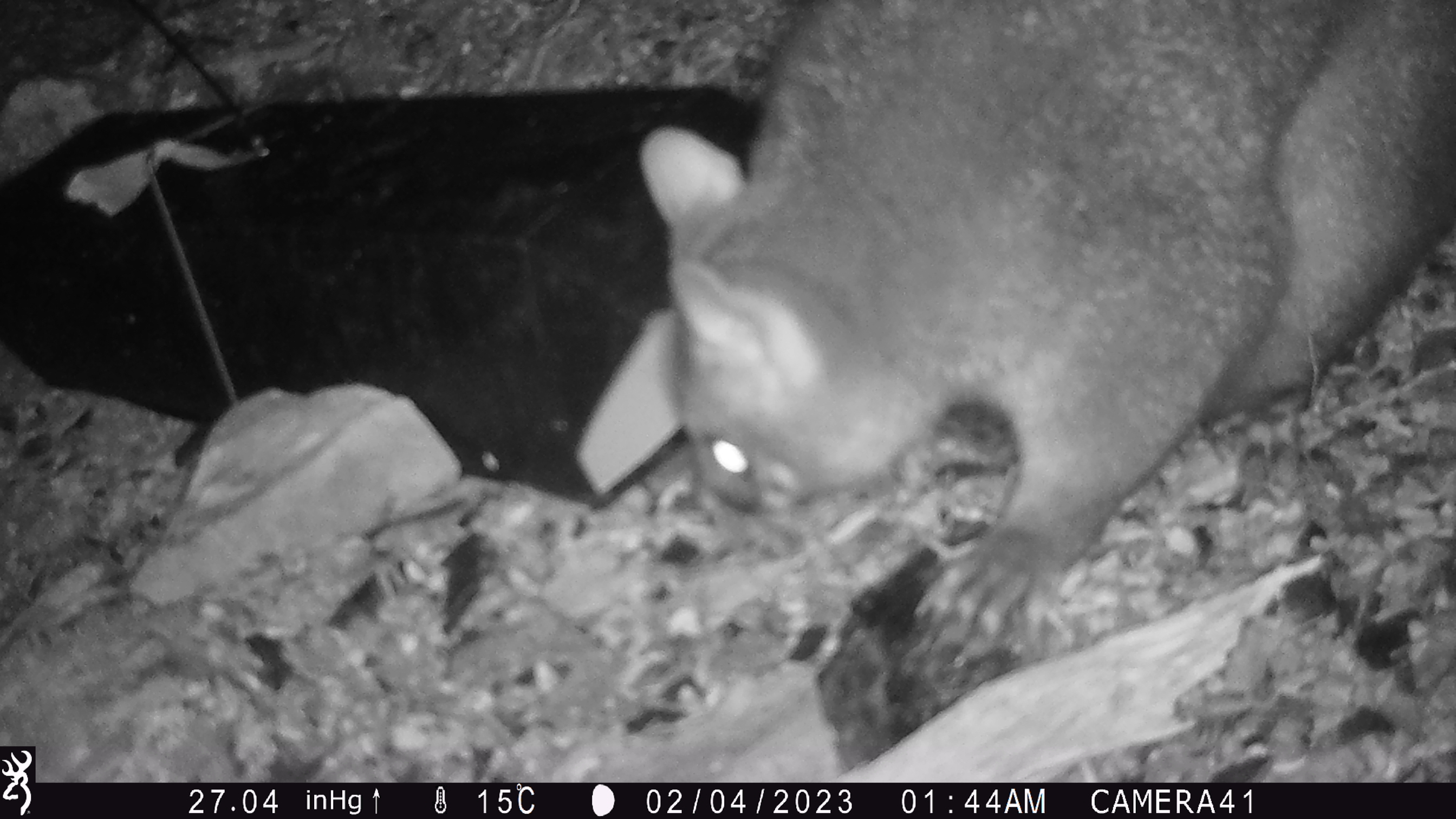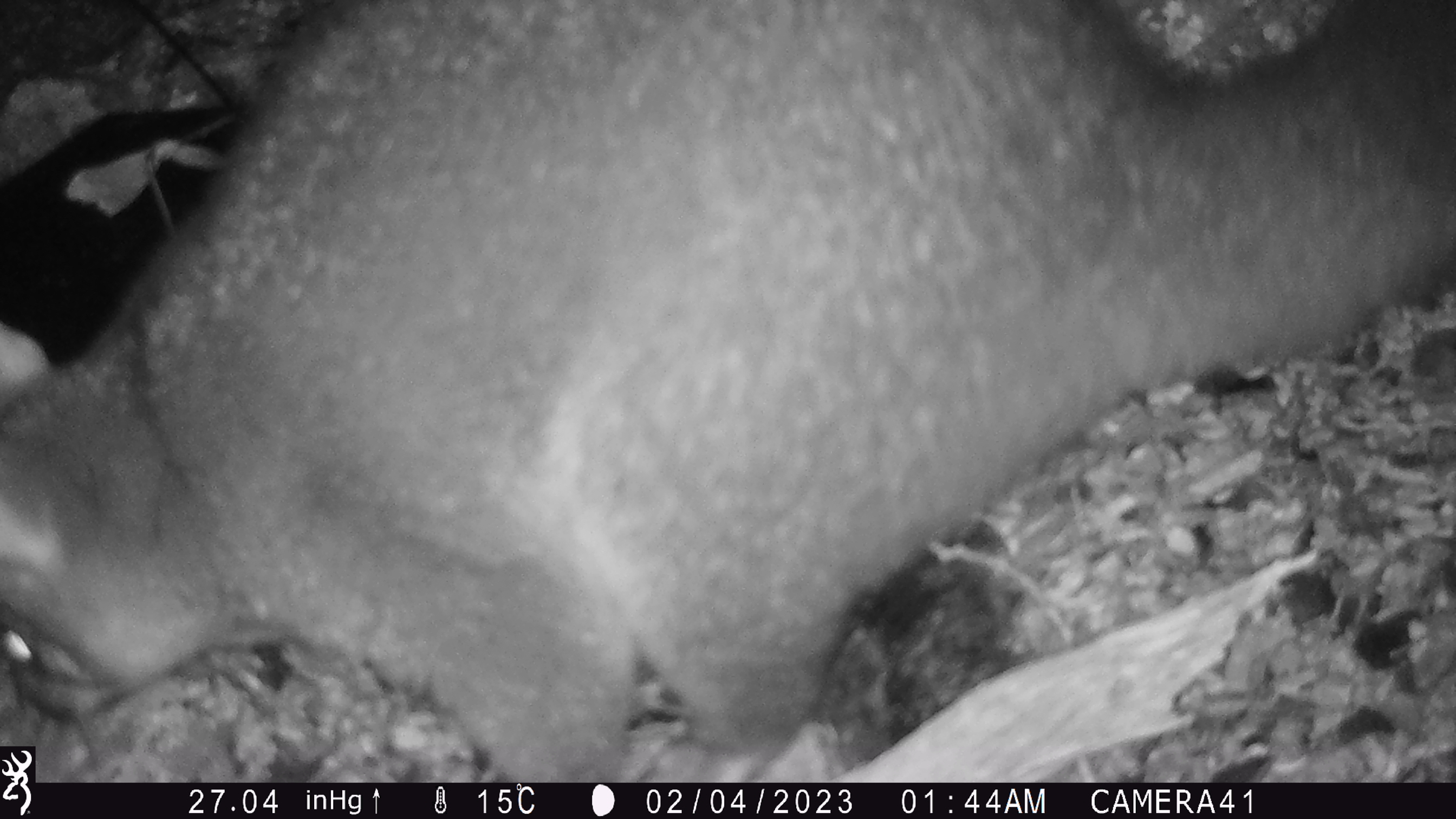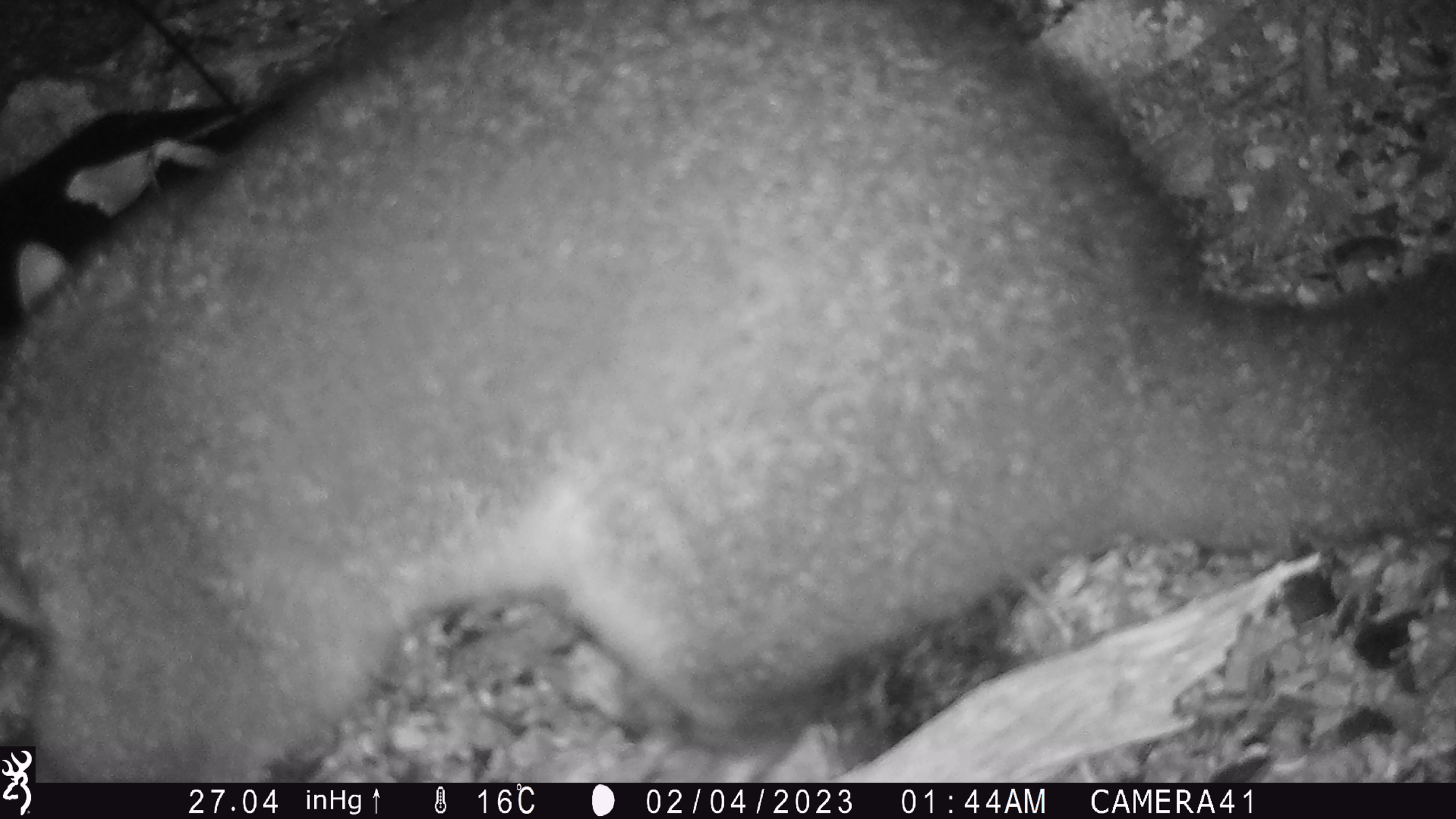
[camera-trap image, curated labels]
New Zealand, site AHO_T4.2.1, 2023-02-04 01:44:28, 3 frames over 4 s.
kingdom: Animalia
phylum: Chordata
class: Mammalia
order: Carnivora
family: Mustelidae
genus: Mustela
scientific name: Mustela erminea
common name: stoat